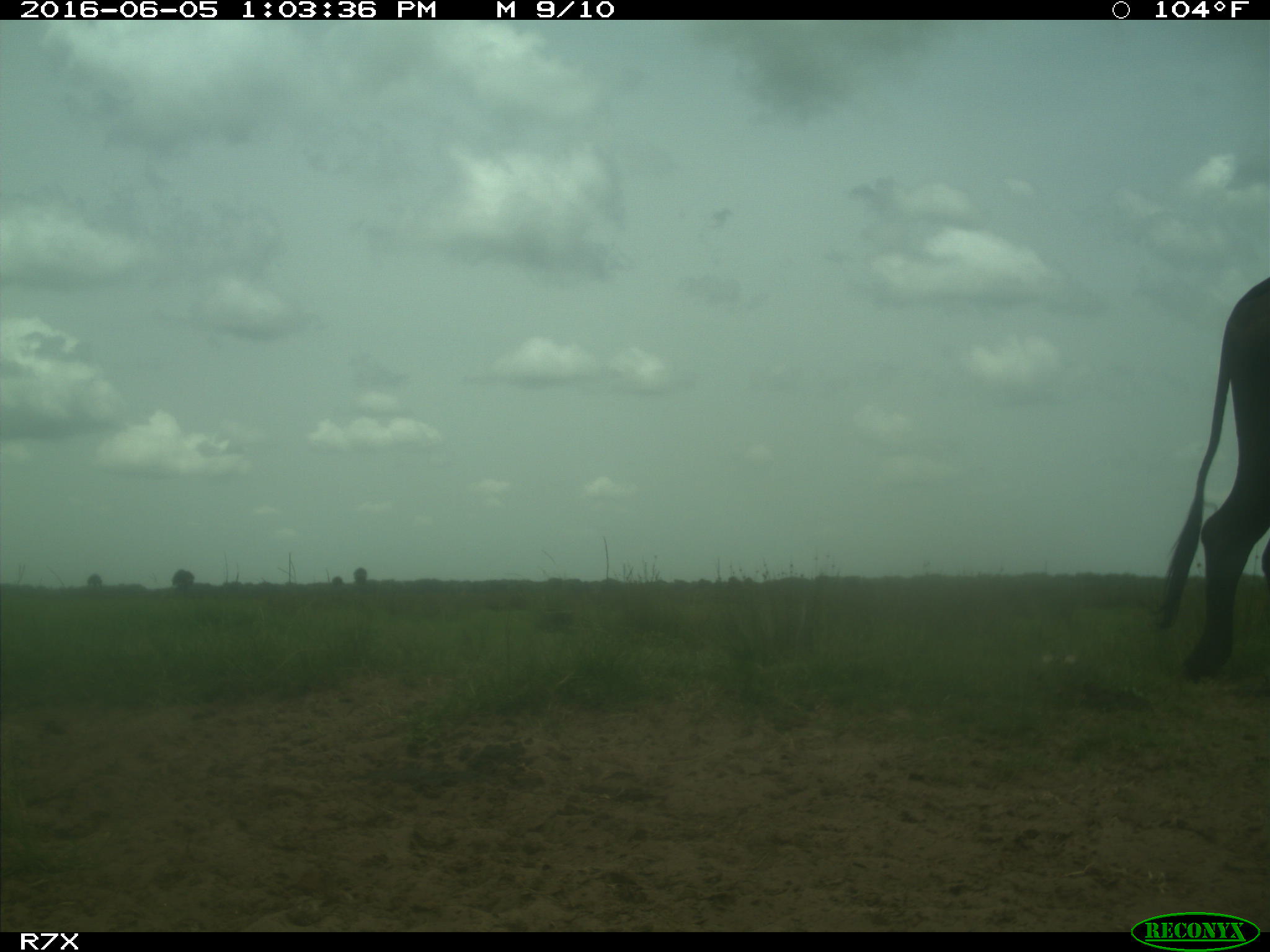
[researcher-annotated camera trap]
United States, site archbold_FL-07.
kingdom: Animalia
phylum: Chordata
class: Mammalia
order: Artiodactyla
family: Bovidae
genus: Bos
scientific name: Bos taurus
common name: domestic cow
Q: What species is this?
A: Bos taurus (domestic cow).